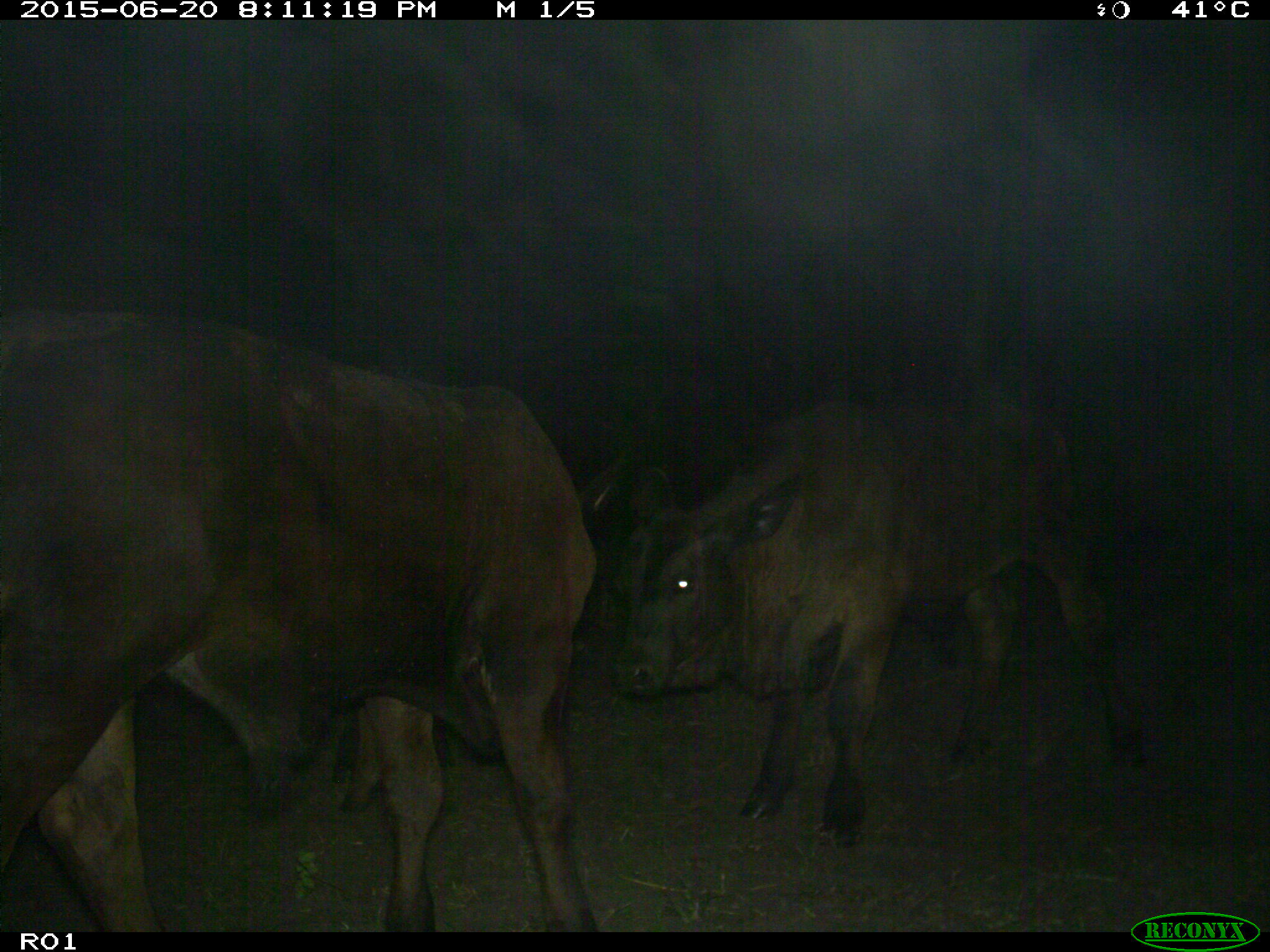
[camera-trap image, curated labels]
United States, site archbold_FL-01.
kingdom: Animalia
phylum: Chordata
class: Mammalia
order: Artiodactyla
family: Bovidae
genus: Bos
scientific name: Bos taurus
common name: domestic cow